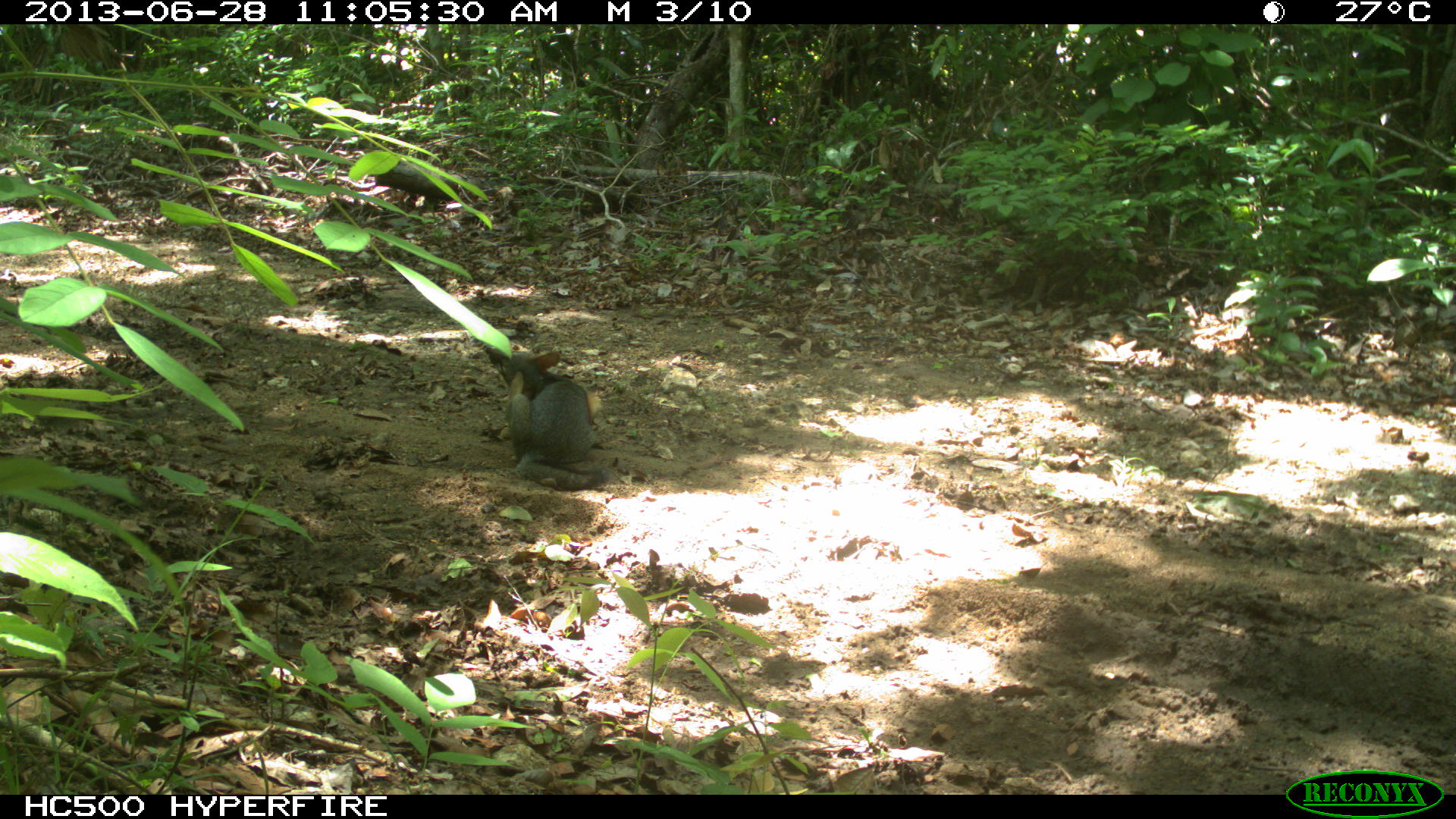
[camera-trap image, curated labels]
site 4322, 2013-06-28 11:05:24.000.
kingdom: Animalia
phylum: Chordata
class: Mammalia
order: Carnivora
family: Canidae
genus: Urocyon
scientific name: Urocyon cinereoargenteus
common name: gray fox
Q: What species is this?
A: Urocyon cinereoargenteus (gray fox).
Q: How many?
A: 1.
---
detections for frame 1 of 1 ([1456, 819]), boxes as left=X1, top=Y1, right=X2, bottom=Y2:
urocyon cinereoargenteus: left=482, top=344, right=611, bottom=490